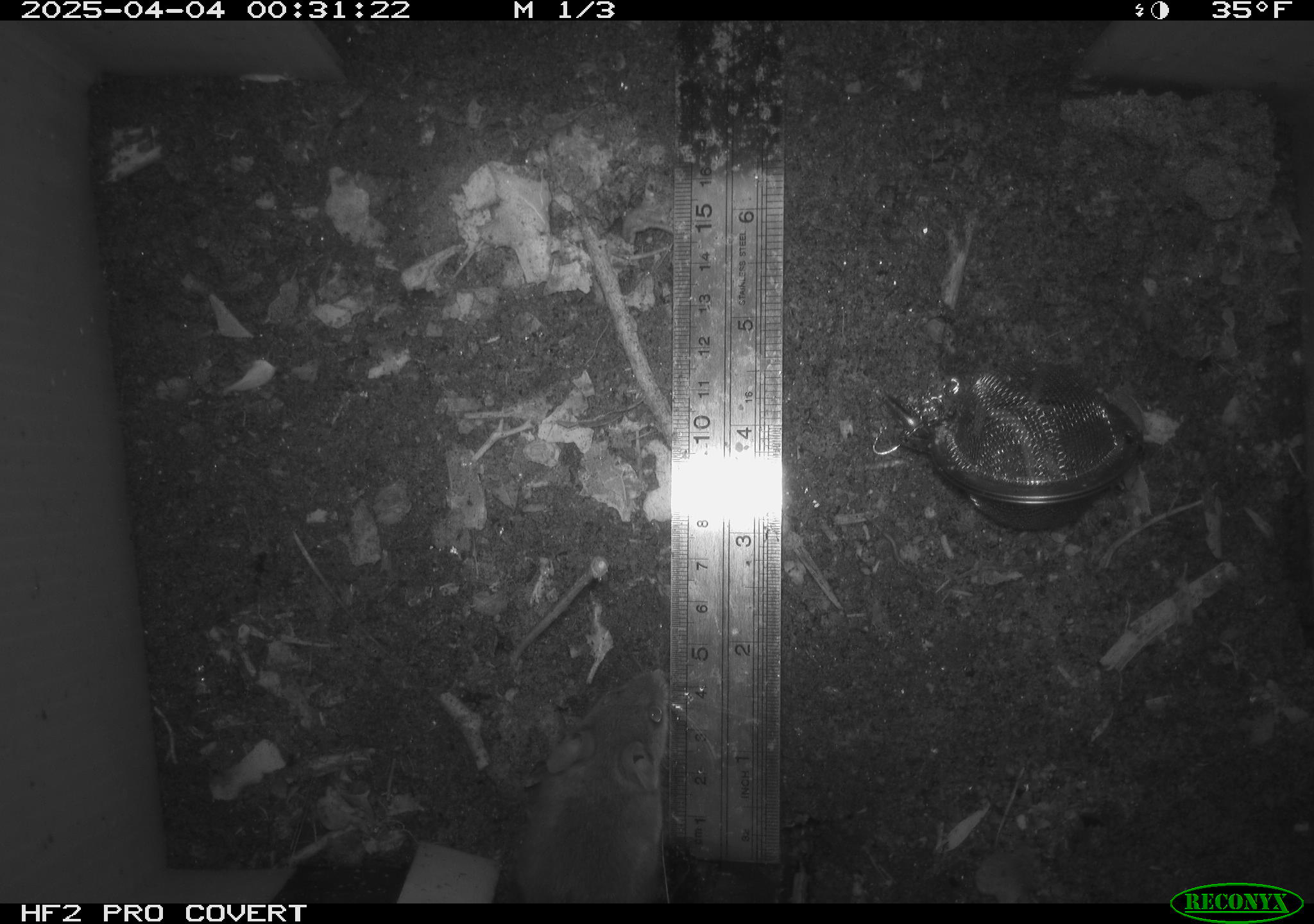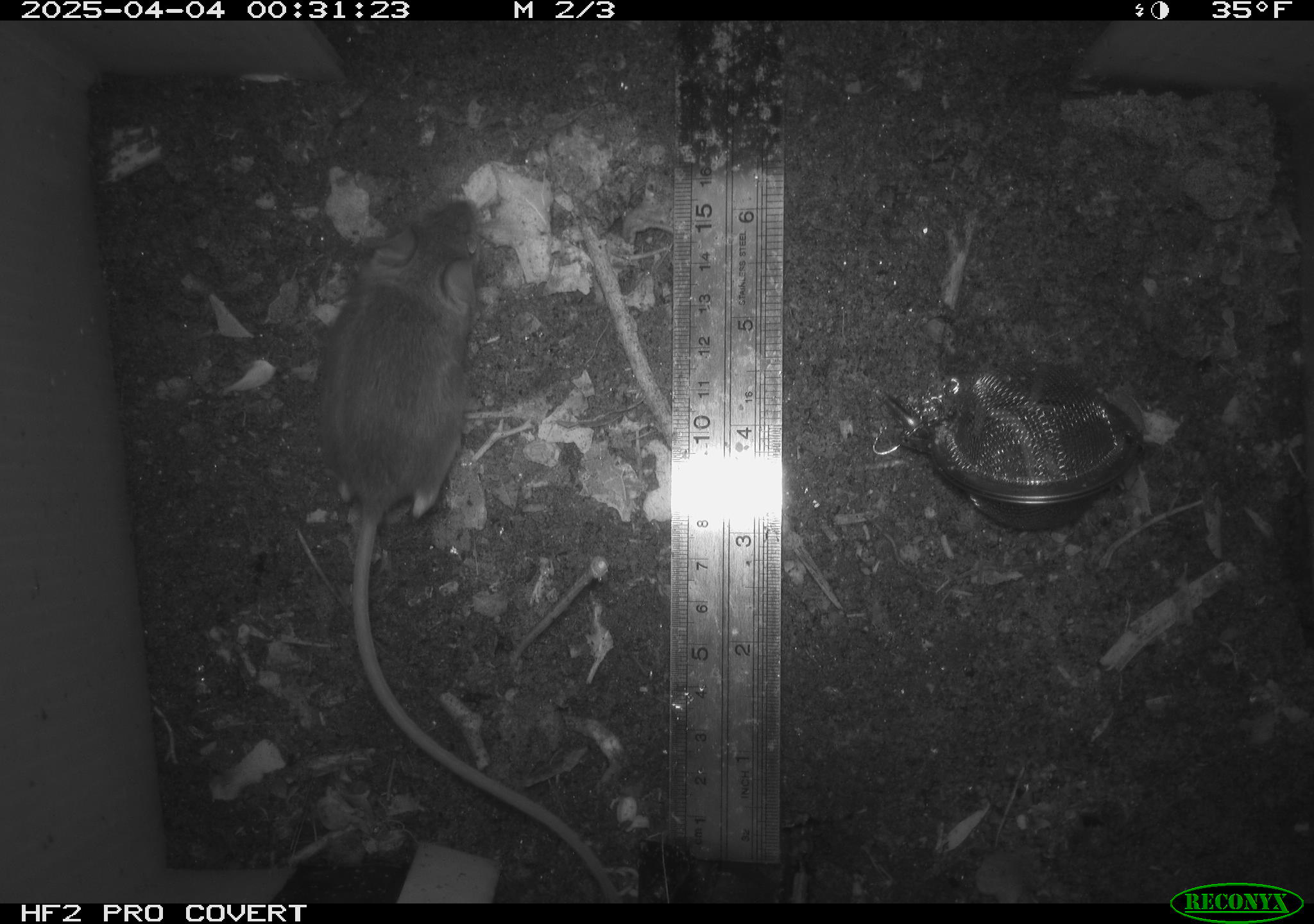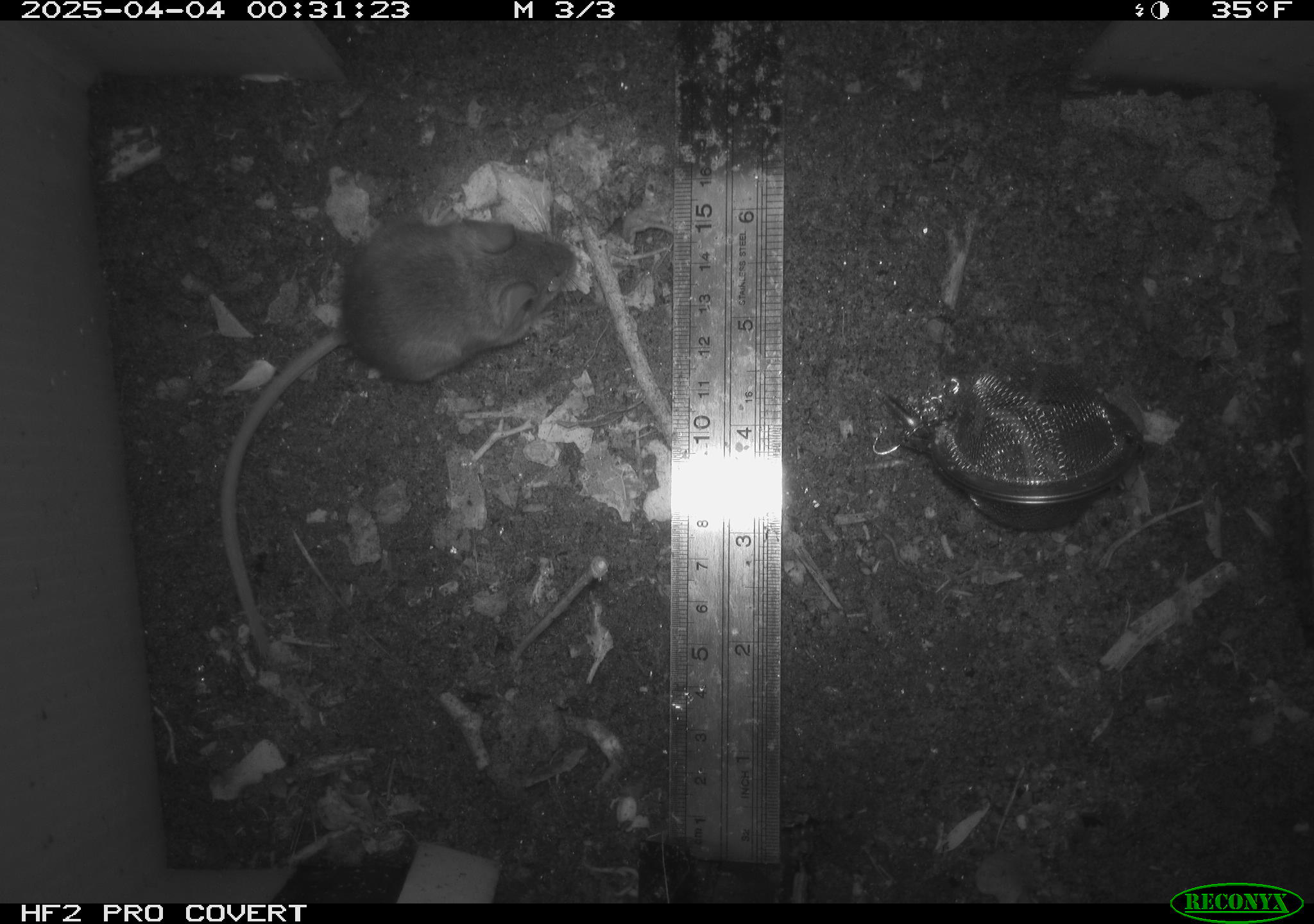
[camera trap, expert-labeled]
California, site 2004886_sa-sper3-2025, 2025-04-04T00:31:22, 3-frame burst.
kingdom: Animalia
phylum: Chordata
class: Mammalia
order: Rodentia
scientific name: Rodentia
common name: mouse species